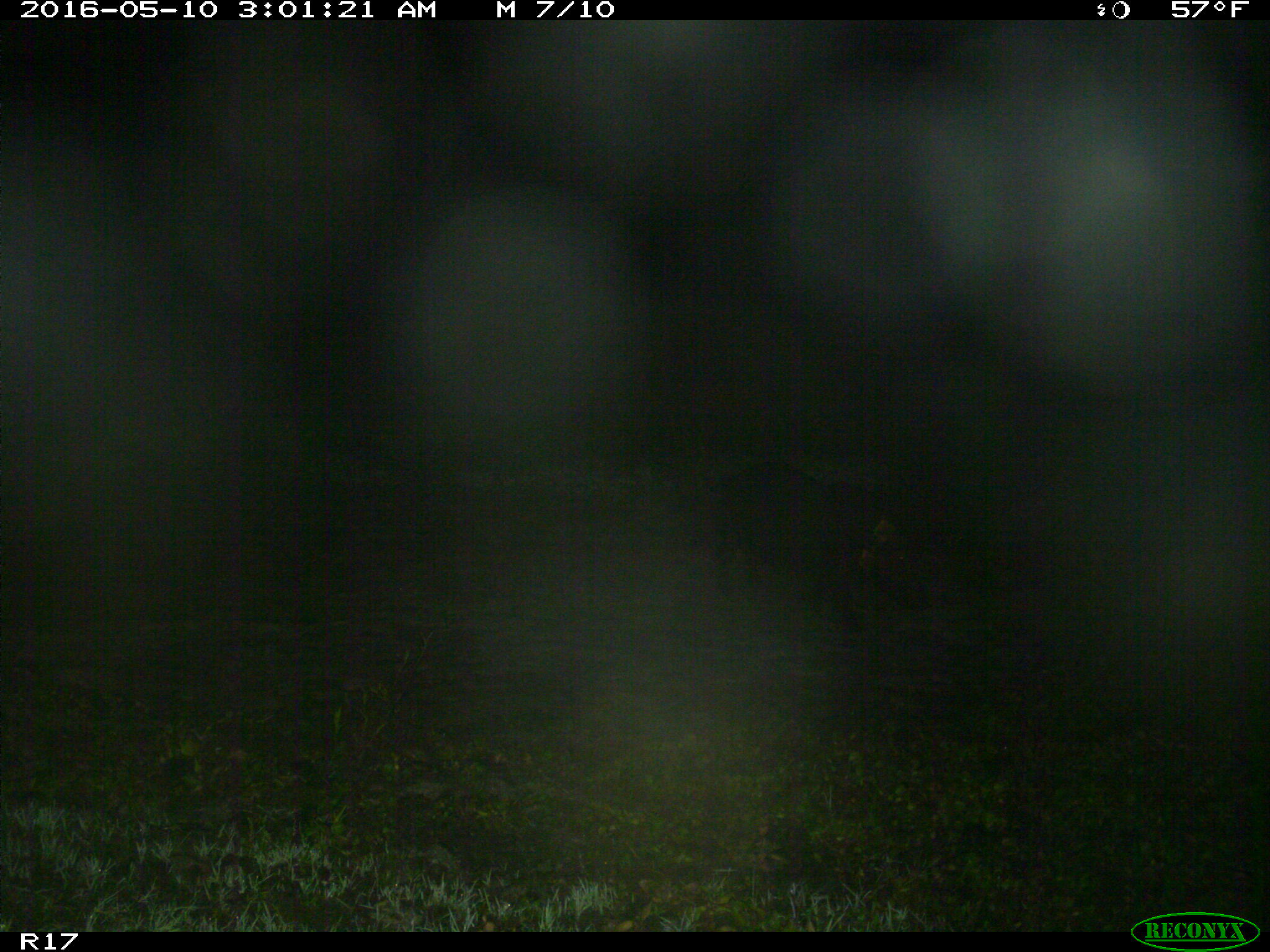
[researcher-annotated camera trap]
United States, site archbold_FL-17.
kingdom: Animalia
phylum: Chordata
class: Mammalia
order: Artiodactyla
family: Suidae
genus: Sus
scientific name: Sus scrofa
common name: wild boar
Sus scrofa (wild boar).